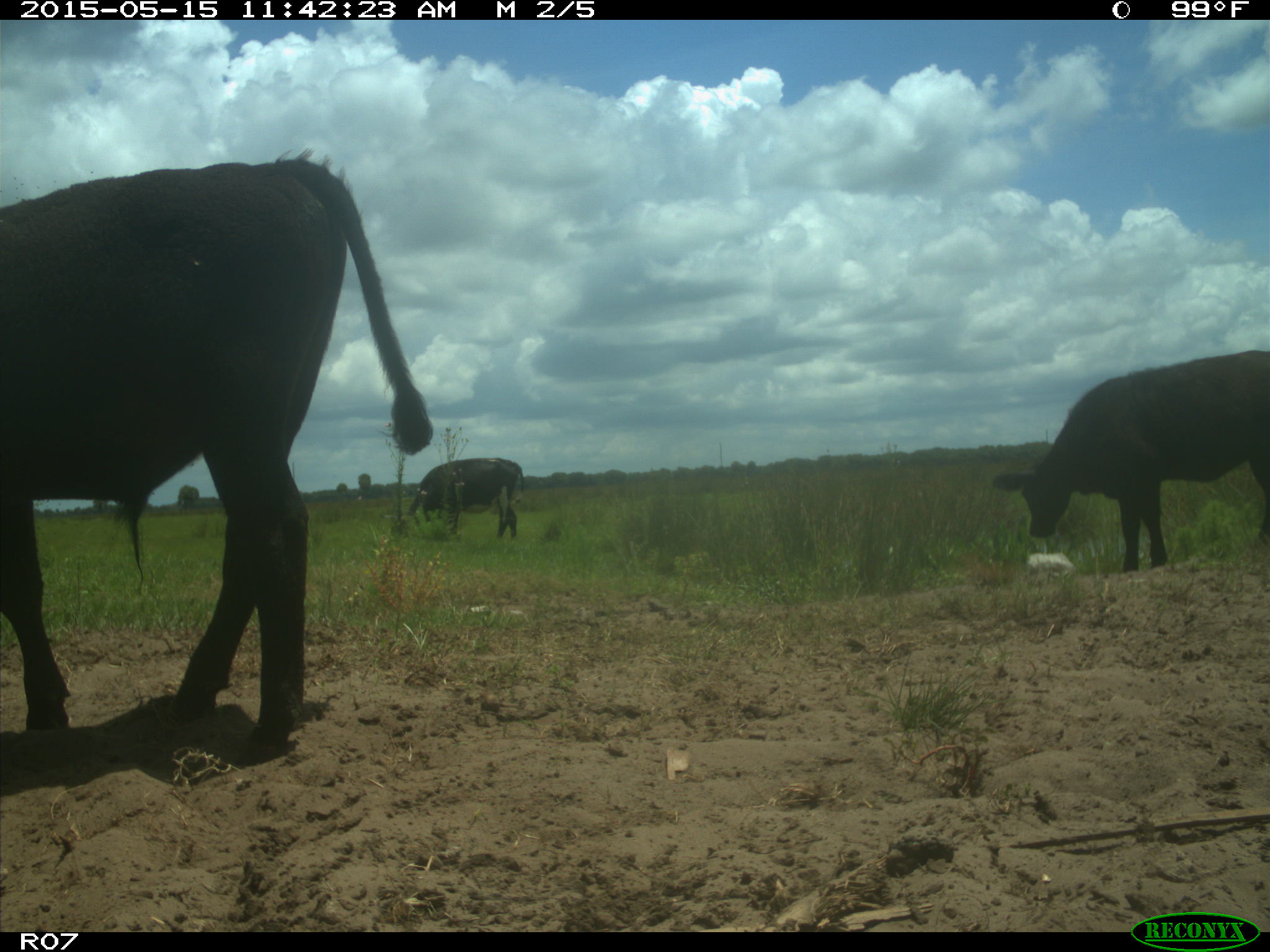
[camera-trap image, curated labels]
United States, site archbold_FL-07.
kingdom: Animalia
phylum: Chordata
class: Mammalia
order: Artiodactyla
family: Bovidae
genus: Bos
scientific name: Bos taurus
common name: domestic cow